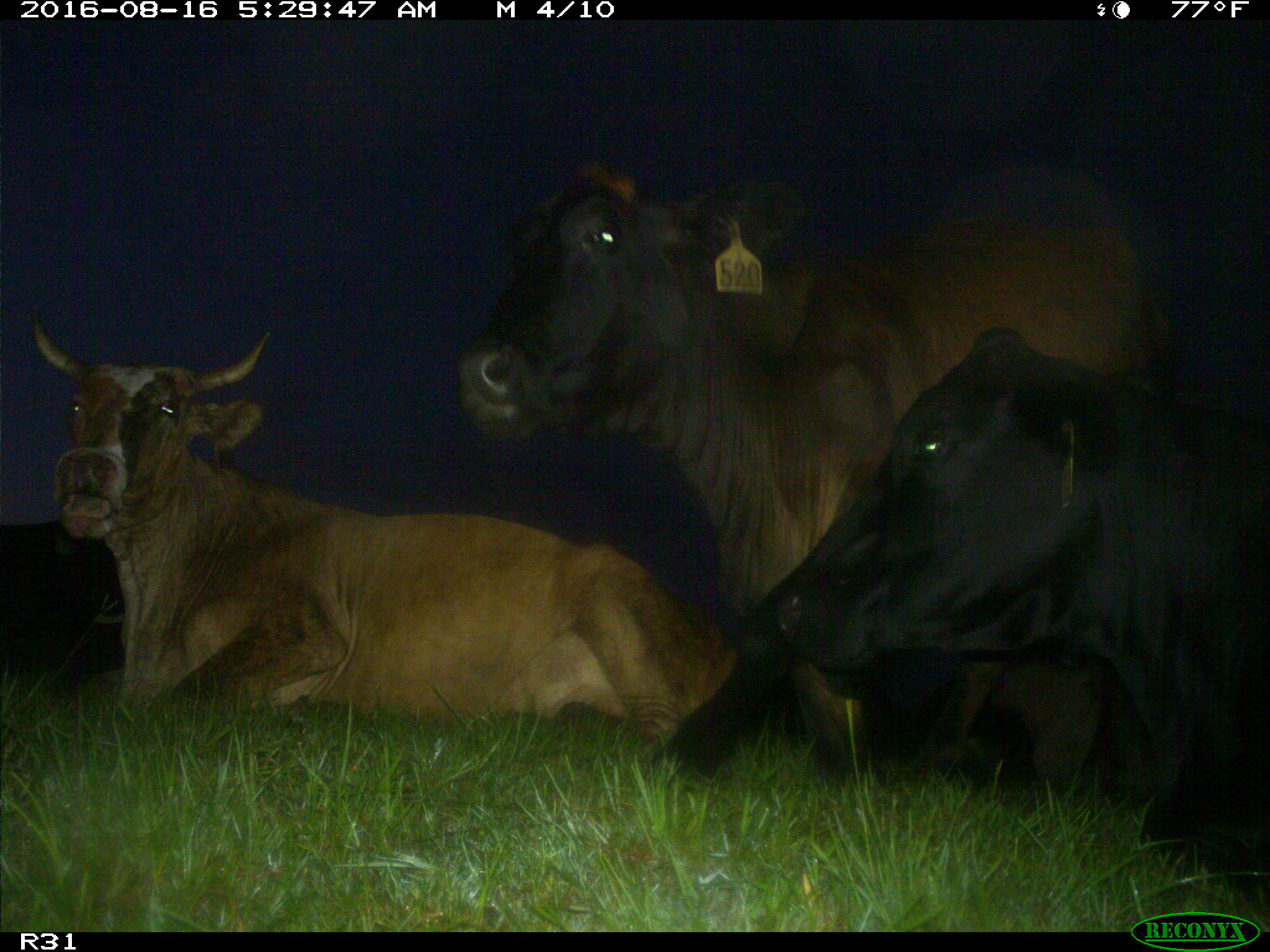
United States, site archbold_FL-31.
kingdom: Animalia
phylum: Chordata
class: Mammalia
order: Artiodactyla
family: Bovidae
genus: Bos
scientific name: Bos taurus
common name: domestic cow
Bos taurus (domestic cow).